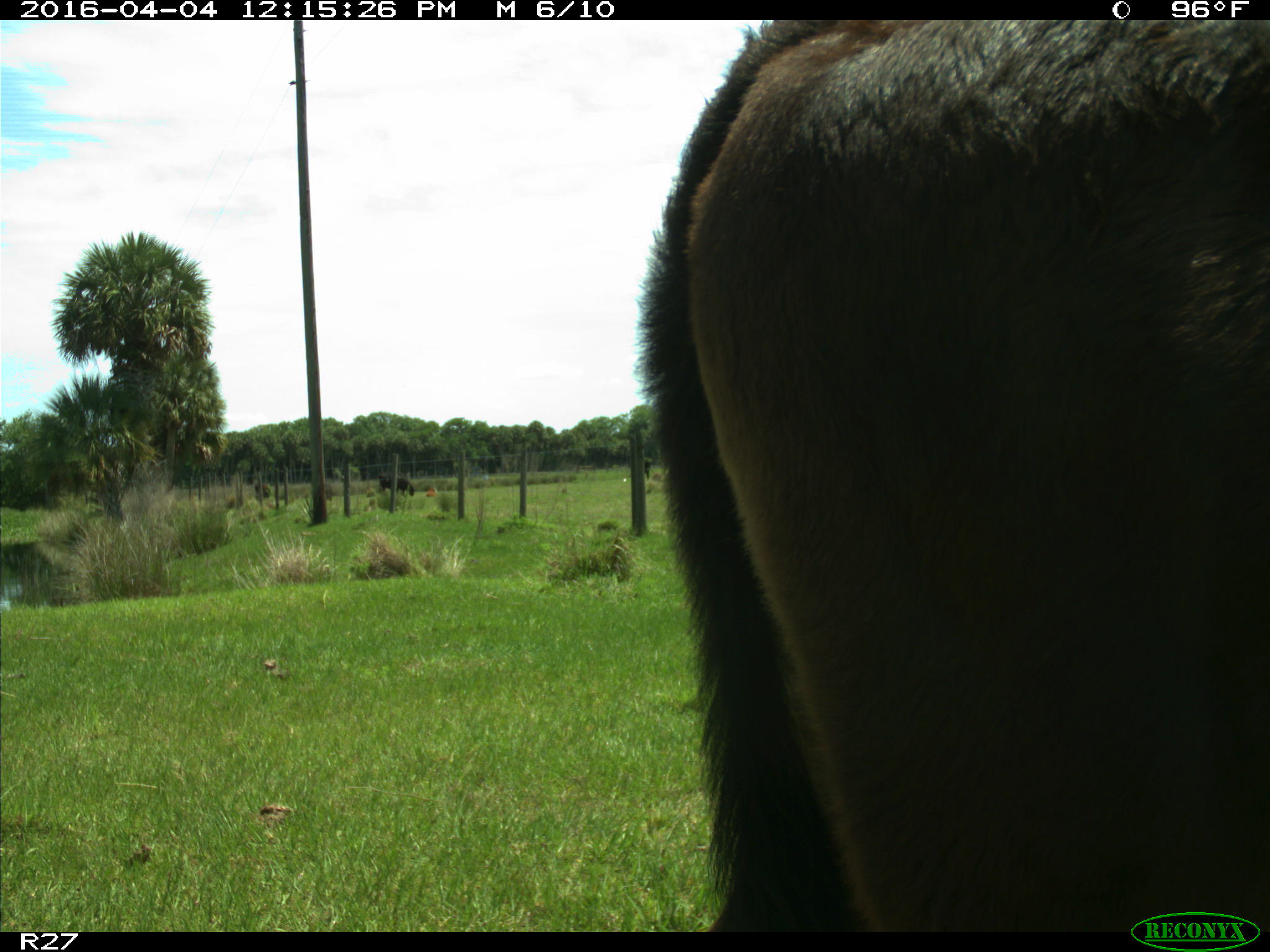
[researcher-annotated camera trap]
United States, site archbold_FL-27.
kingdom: Animalia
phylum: Chordata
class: Mammalia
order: Artiodactyla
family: Bovidae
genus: Bos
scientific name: Bos taurus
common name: domestic cow